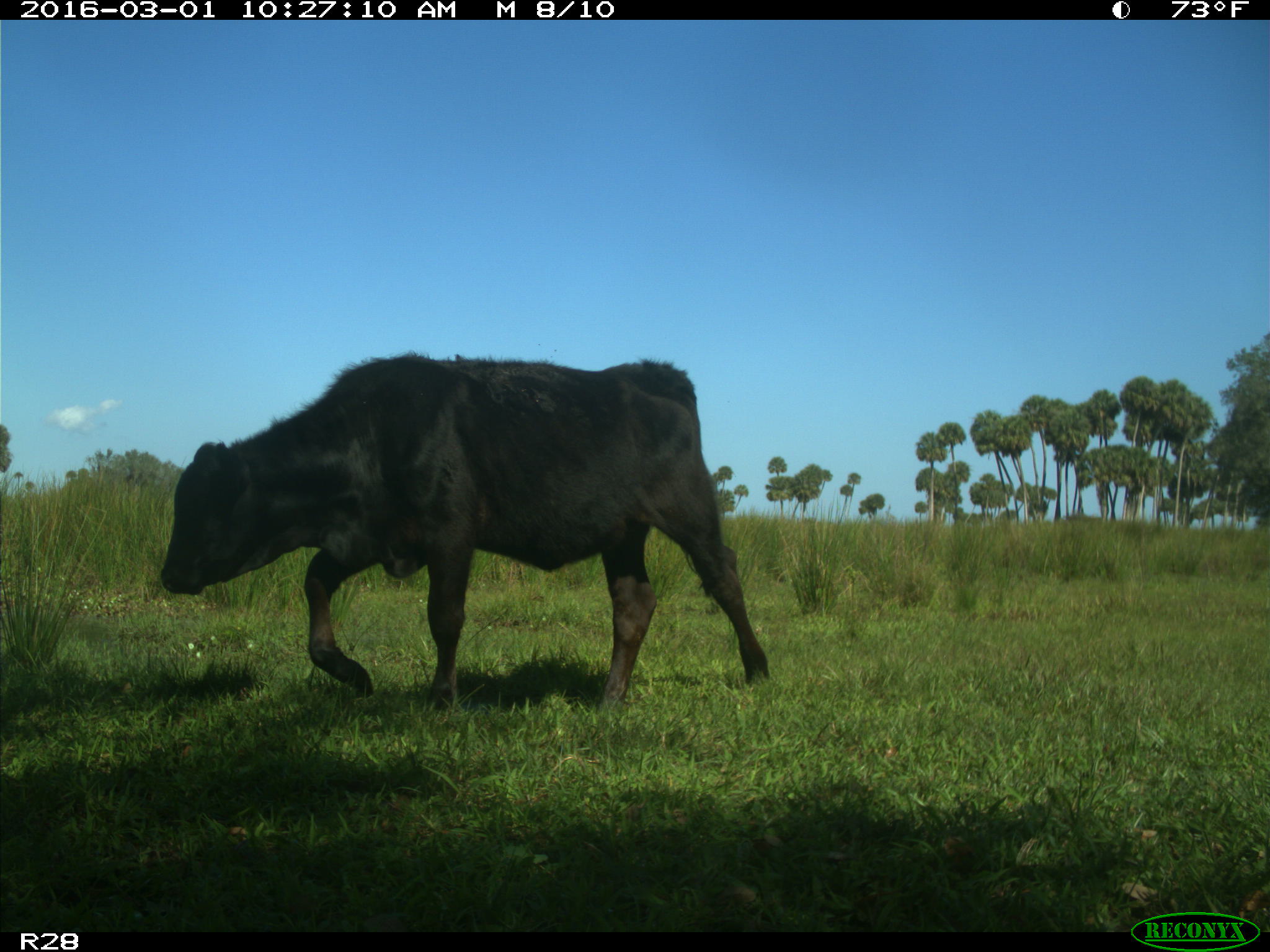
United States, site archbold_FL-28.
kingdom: Animalia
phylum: Chordata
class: Mammalia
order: Artiodactyla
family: Bovidae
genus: Bos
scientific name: Bos taurus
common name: domestic cow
Bos taurus (domestic cow).